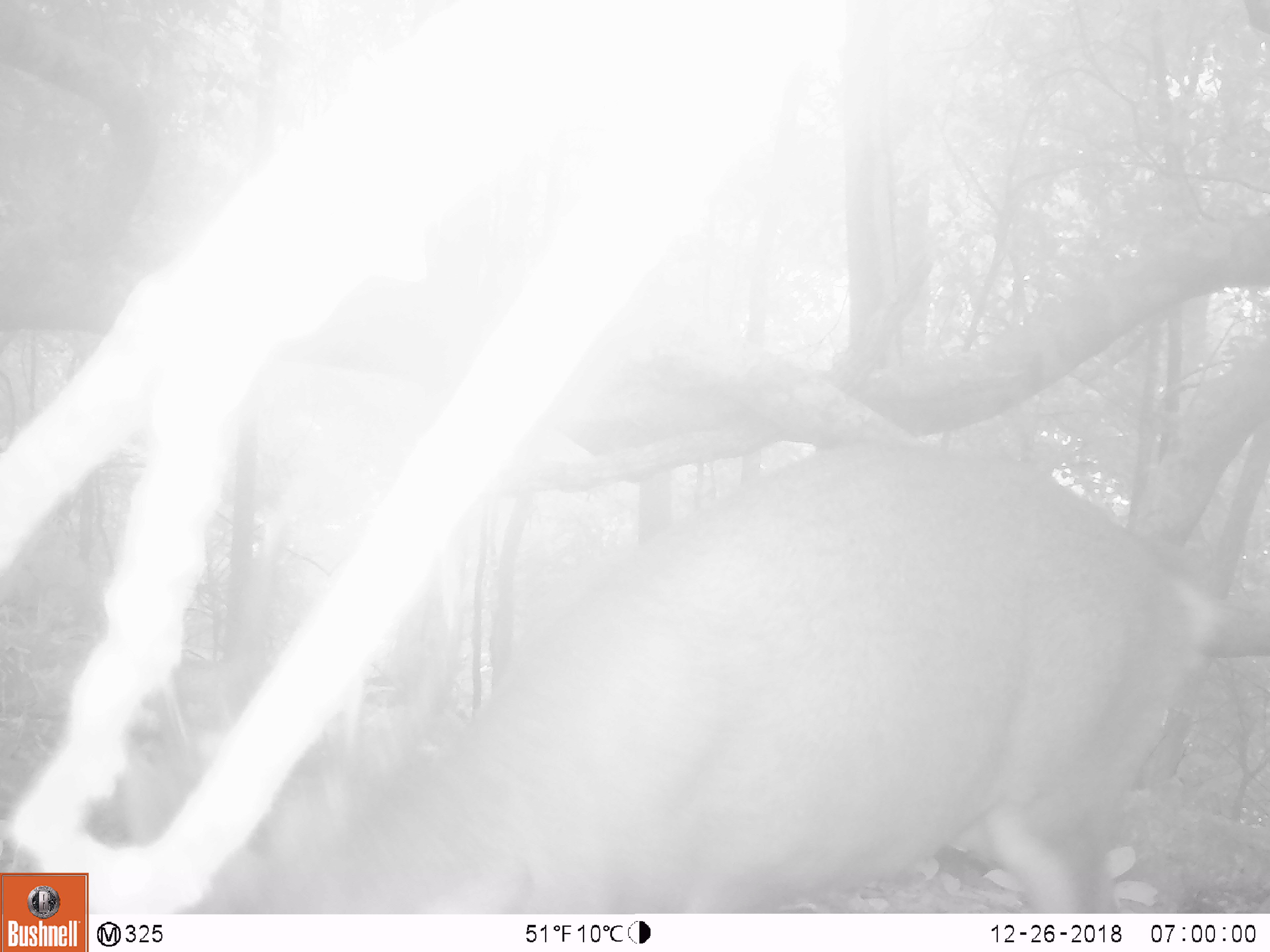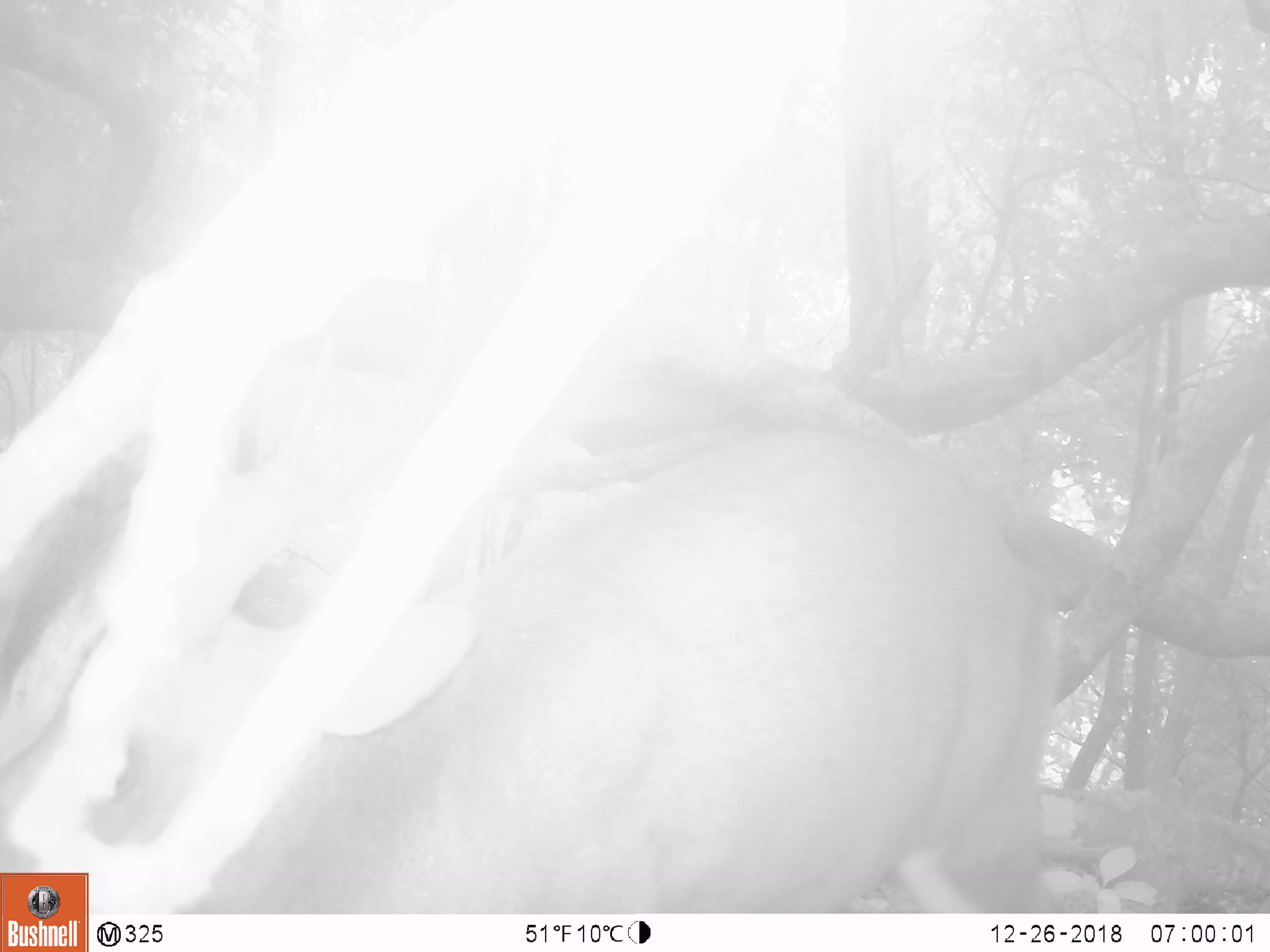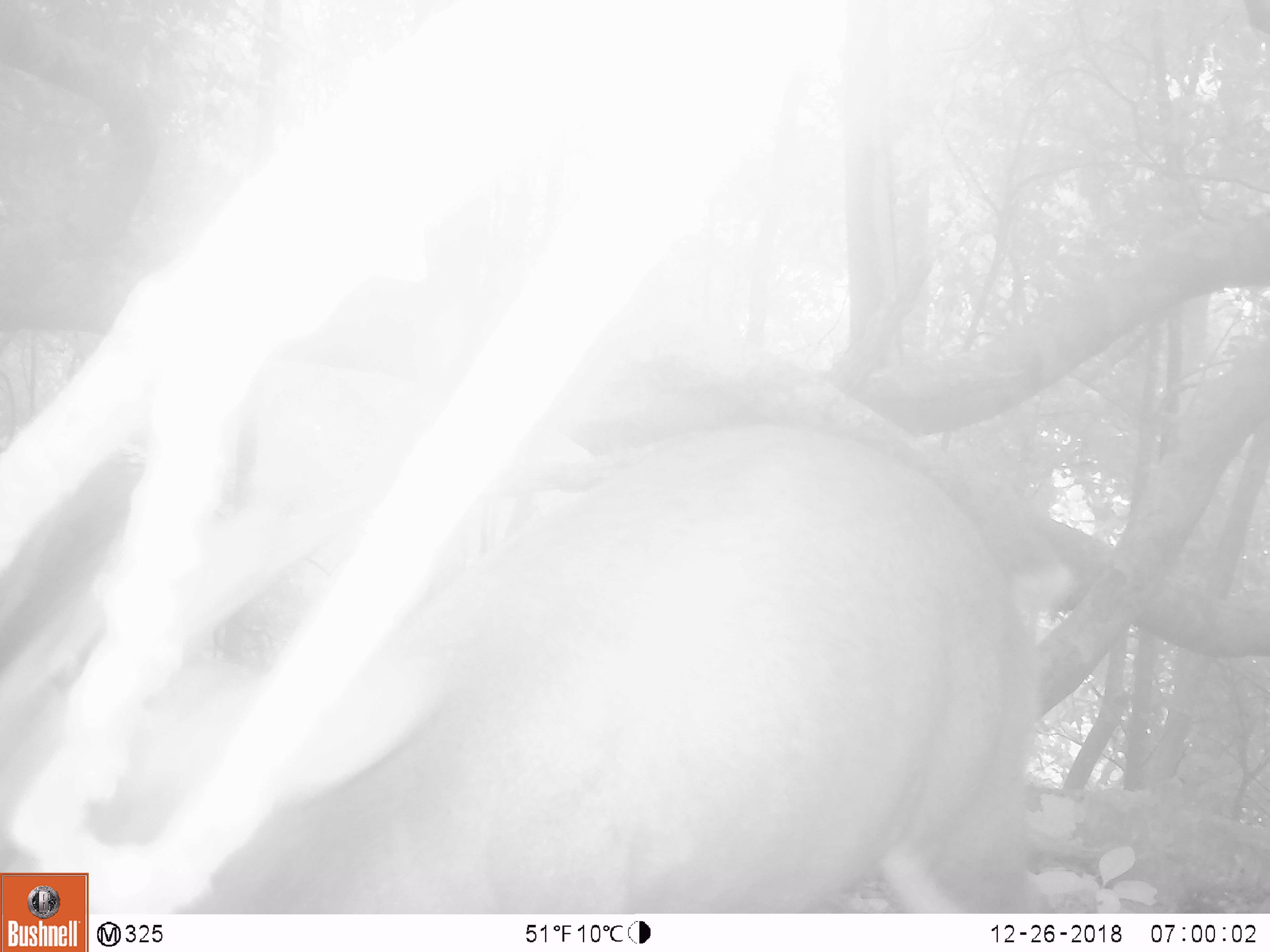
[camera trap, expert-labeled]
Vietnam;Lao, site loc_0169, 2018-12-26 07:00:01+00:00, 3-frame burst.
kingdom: Animalia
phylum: Chordata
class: Mammalia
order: Artiodactyla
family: Cervidae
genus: Muntiacus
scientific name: Muntiacus vuquangensis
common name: large-antlered muntjac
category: large antlered muntjac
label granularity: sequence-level